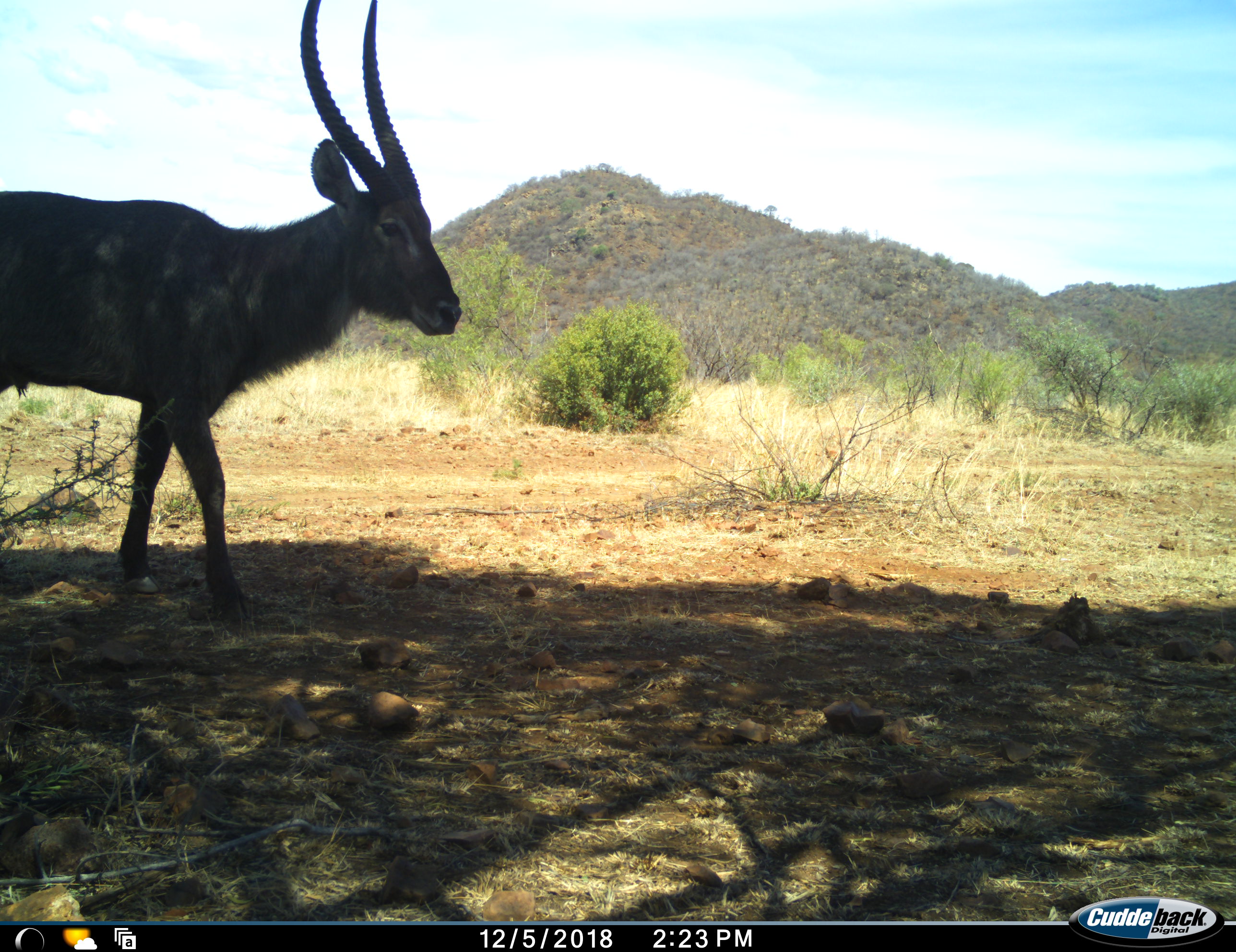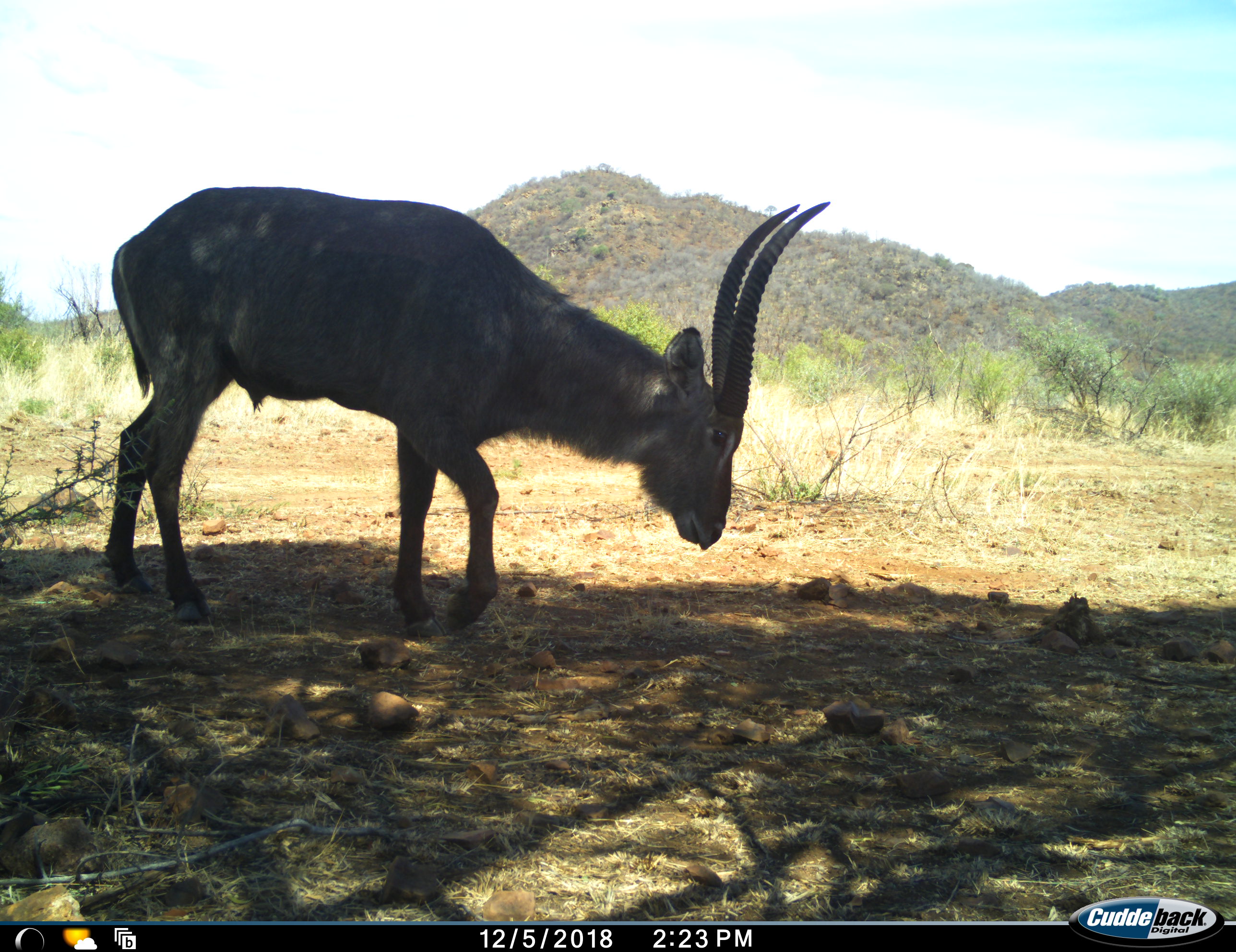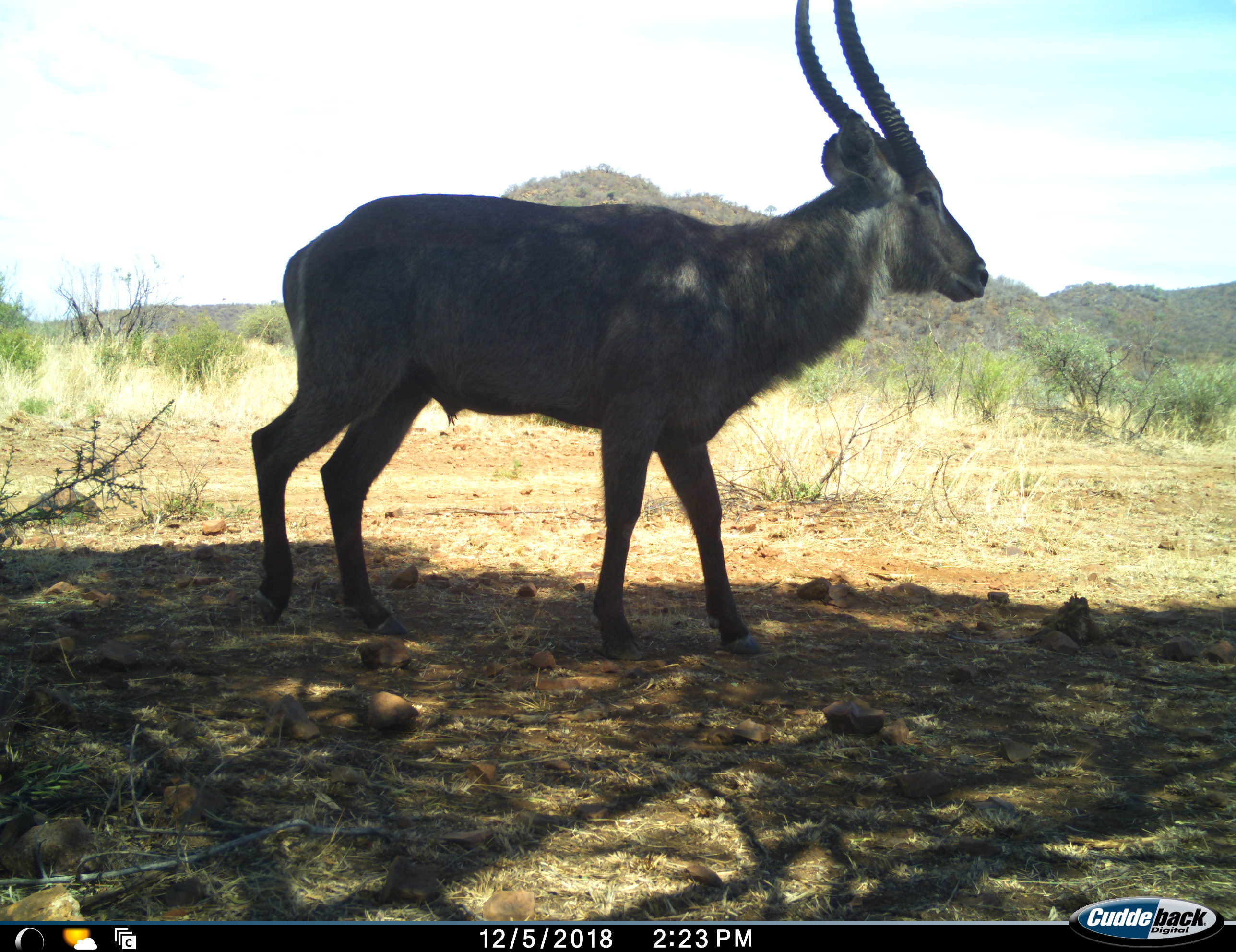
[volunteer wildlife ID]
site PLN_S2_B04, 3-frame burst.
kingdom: Animalia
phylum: Chordata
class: Mammalia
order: Artiodactyla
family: Bovidae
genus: Kobus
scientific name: Kobus ellipsiprymnus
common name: waterbuck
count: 1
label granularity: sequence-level